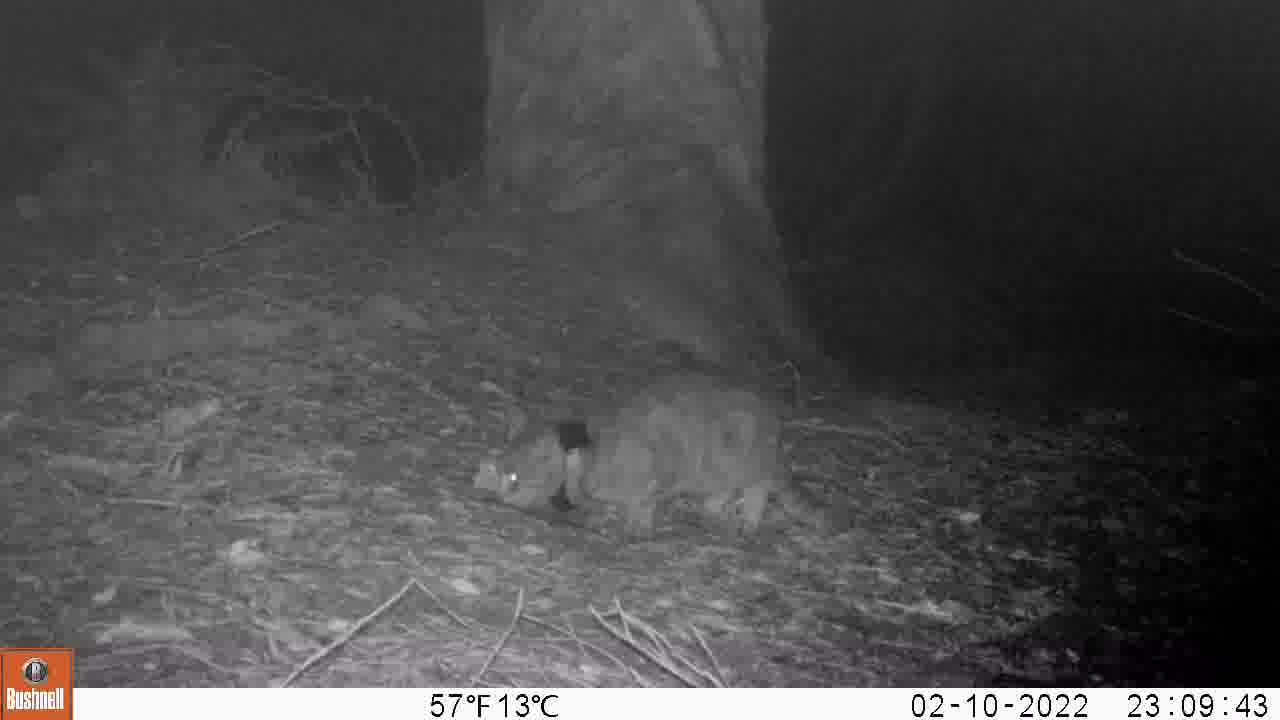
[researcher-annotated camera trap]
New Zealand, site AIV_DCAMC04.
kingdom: Animalia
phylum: Chordata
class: Mammalia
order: Carnivora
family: Felidae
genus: Felis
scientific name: Felis catus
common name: domestic cat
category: cat